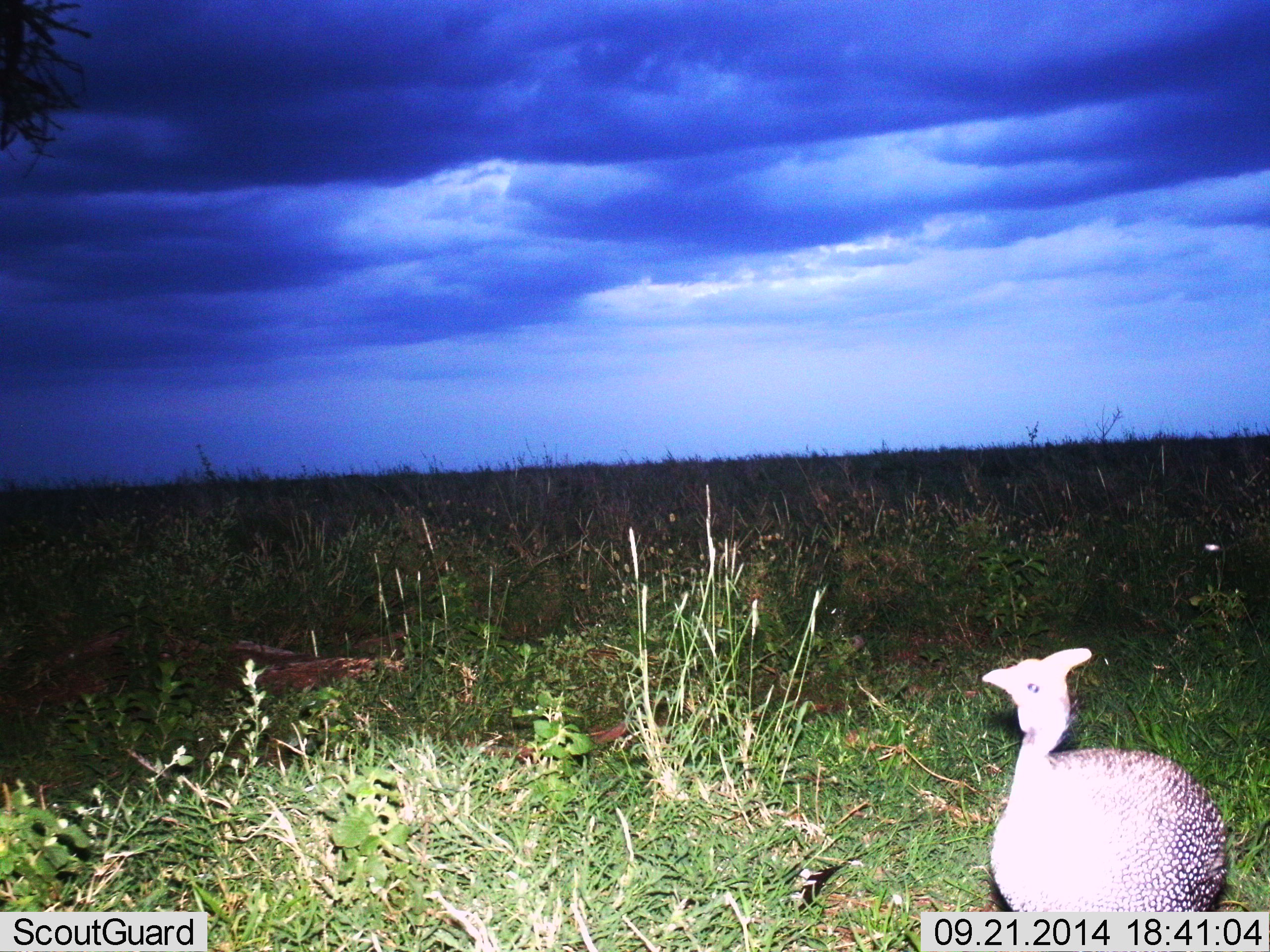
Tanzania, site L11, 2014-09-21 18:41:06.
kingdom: Animalia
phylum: Chordata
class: Aves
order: Galliformes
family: Numididae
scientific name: Numididae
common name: guinea fowl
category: guineafowl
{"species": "guineafowl (guinea fowl) (Numididae)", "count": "1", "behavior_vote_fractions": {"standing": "80%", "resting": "10%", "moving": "10%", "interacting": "0%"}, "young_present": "0%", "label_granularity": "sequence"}